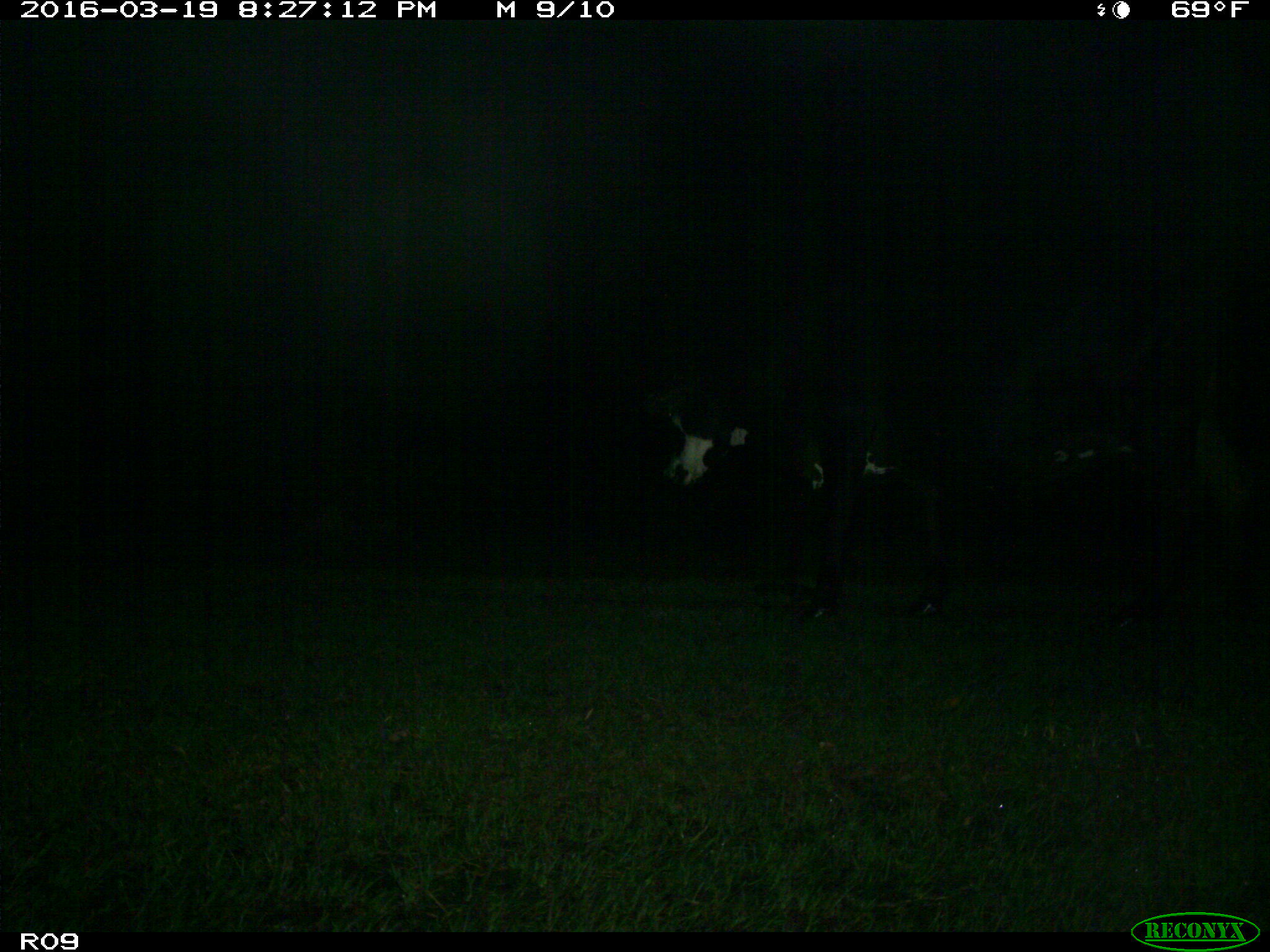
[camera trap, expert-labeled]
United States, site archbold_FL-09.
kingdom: Animalia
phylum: Chordata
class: Mammalia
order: Artiodactyla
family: Bovidae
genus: Bos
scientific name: Bos taurus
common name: domestic cow